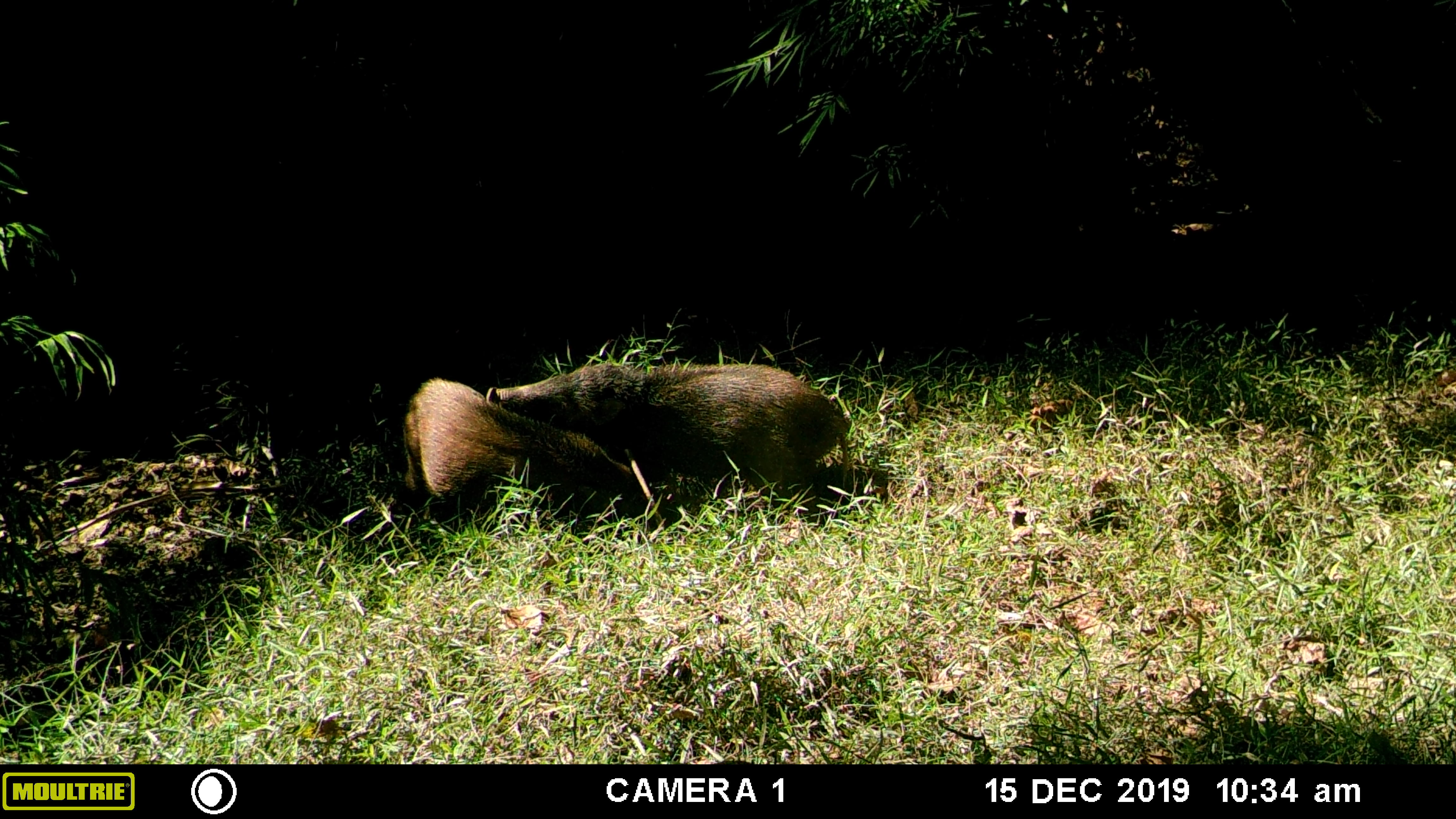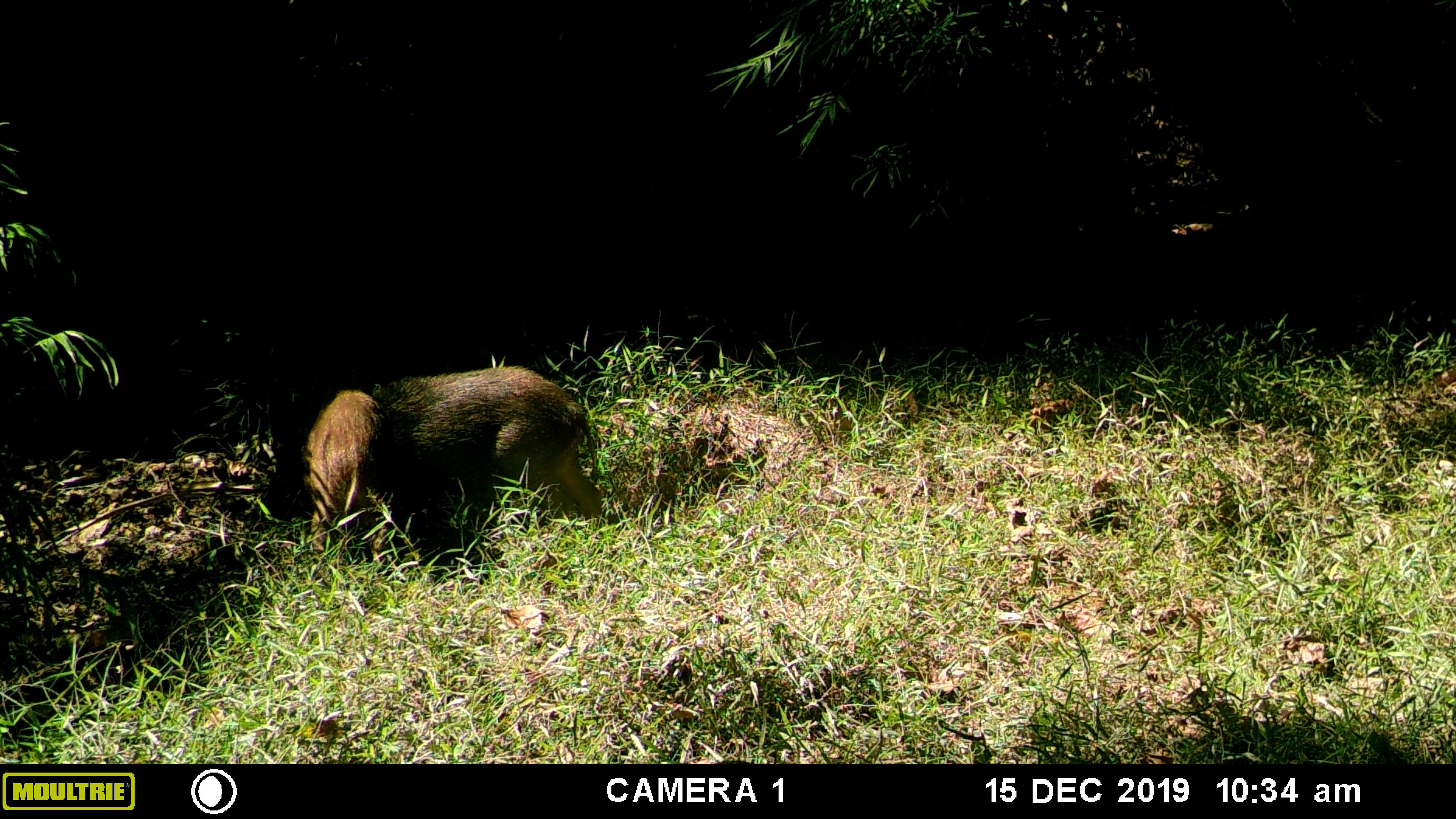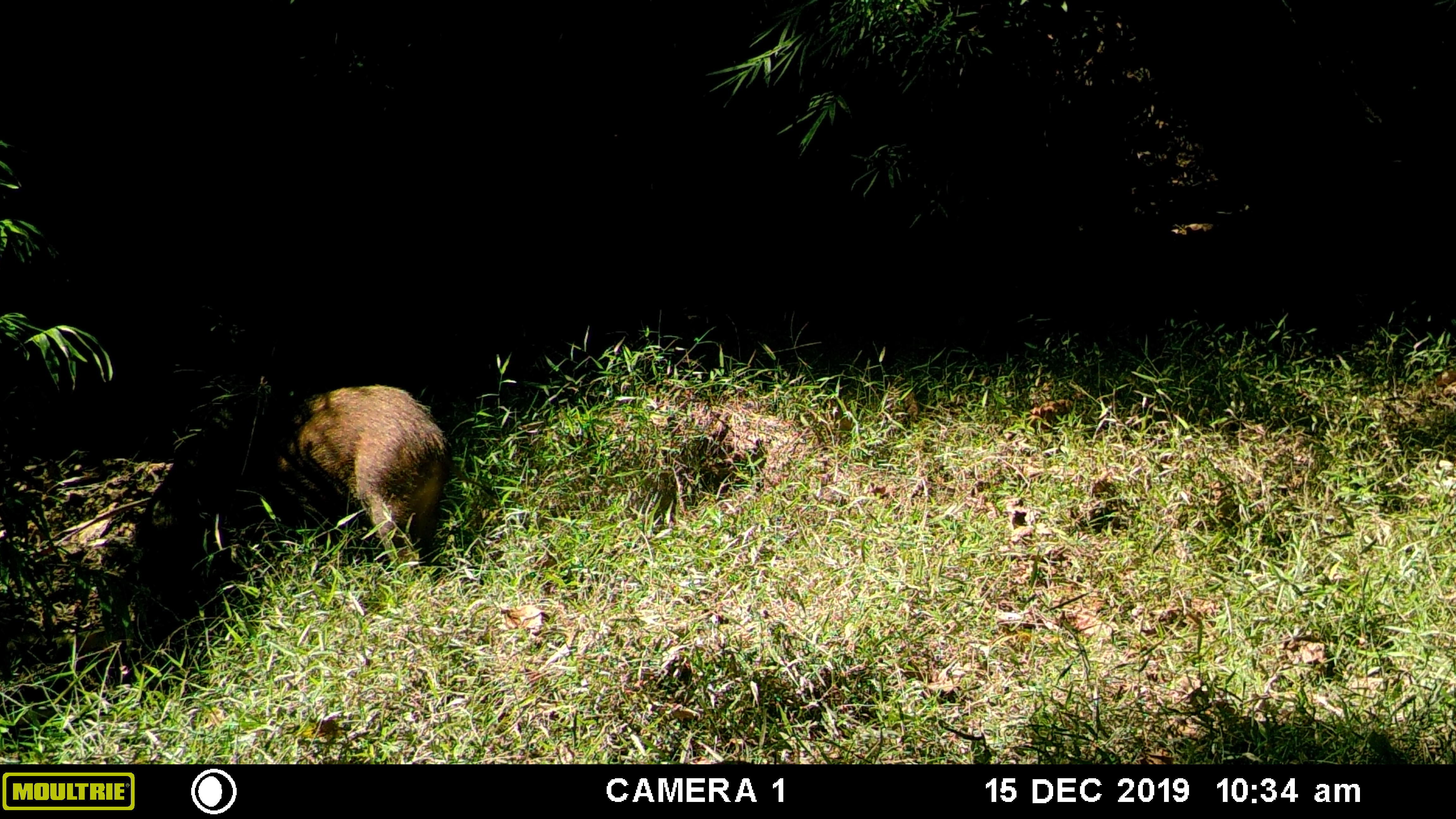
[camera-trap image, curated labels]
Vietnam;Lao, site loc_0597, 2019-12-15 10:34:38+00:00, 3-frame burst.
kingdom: Animalia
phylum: Chordata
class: Mammalia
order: Artiodactyla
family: Suidae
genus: Sus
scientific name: Sus scrofa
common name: eurasian wild pig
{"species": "eurasian wild pig (Sus scrofa)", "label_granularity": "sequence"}